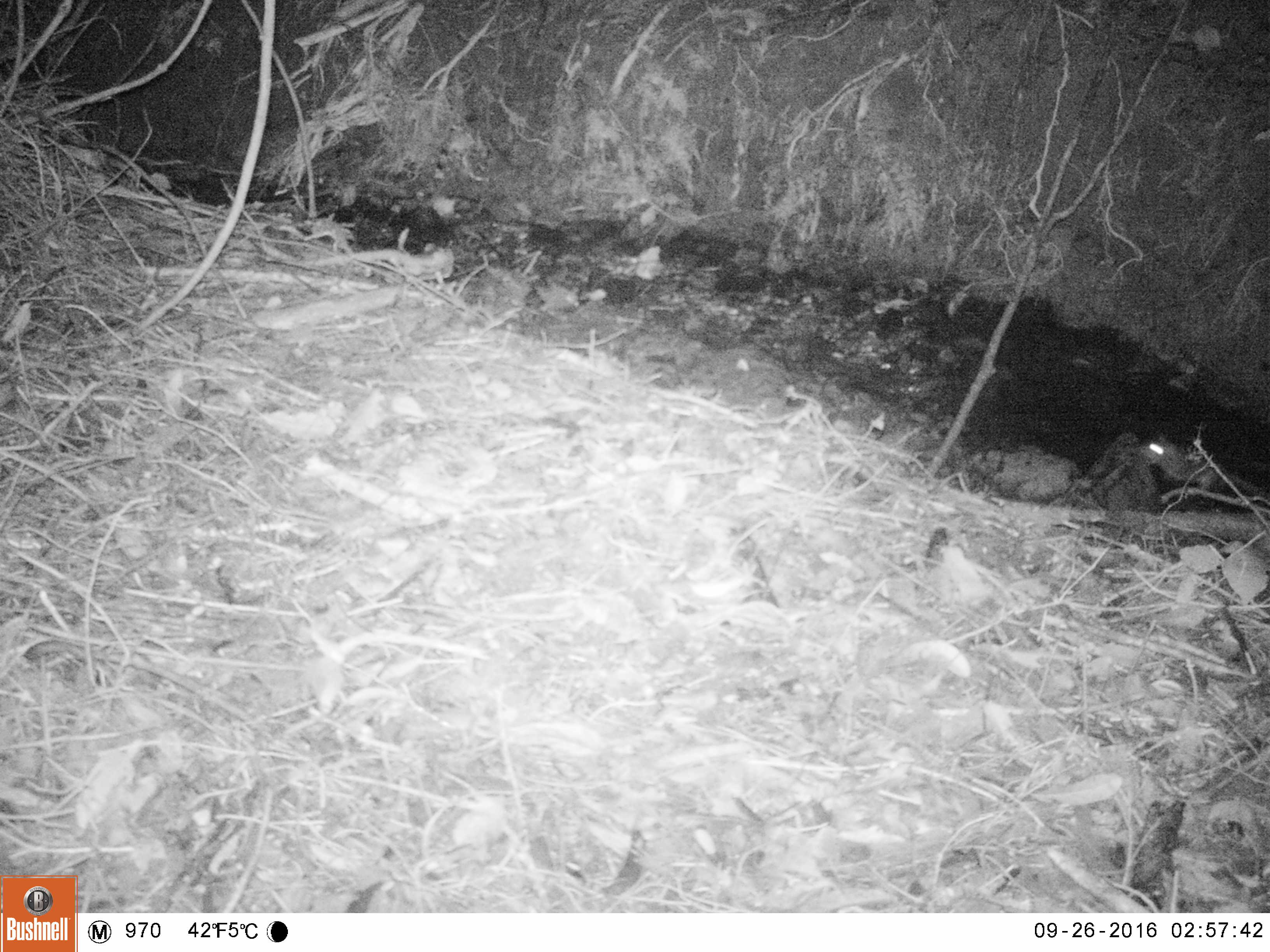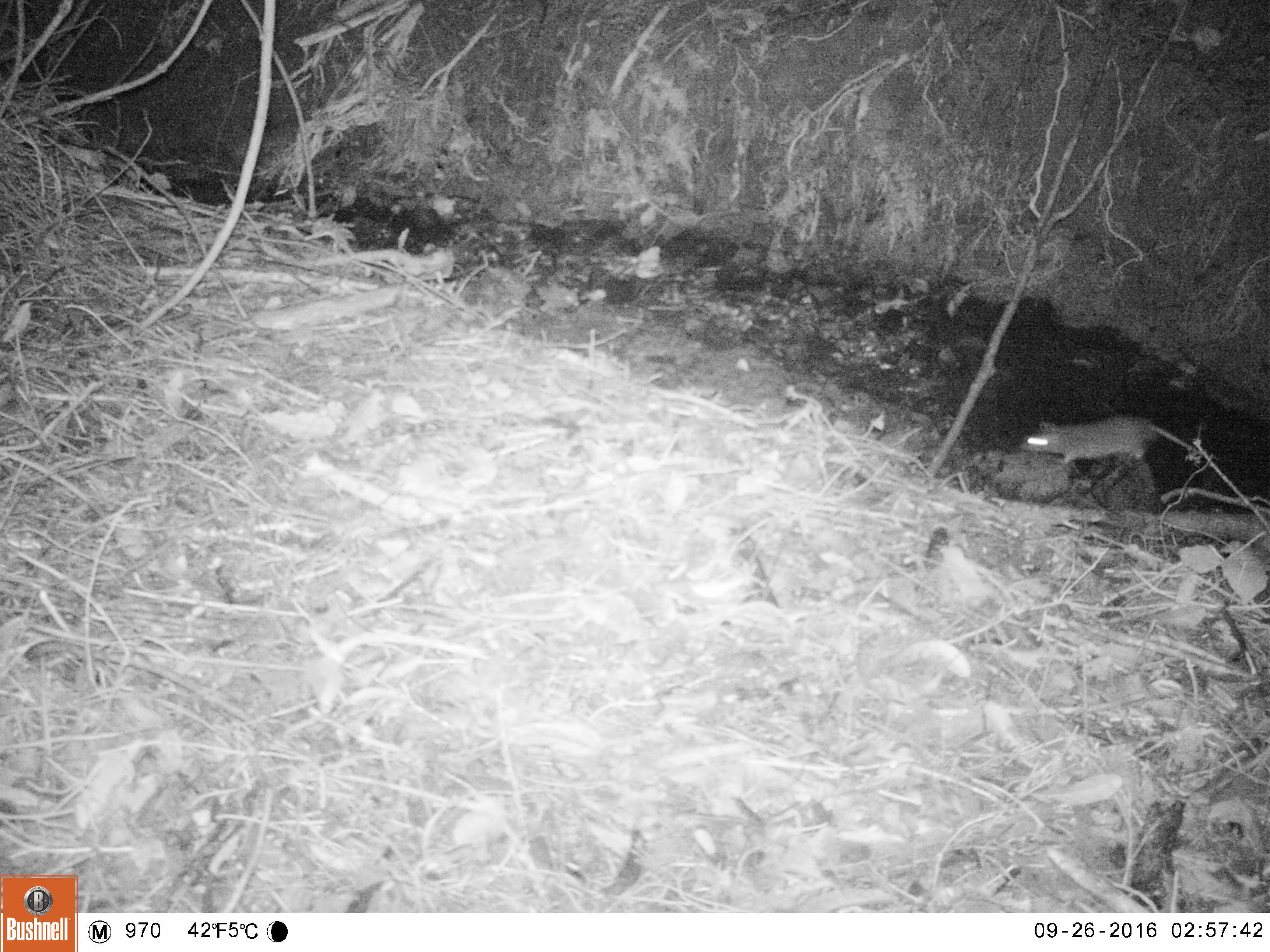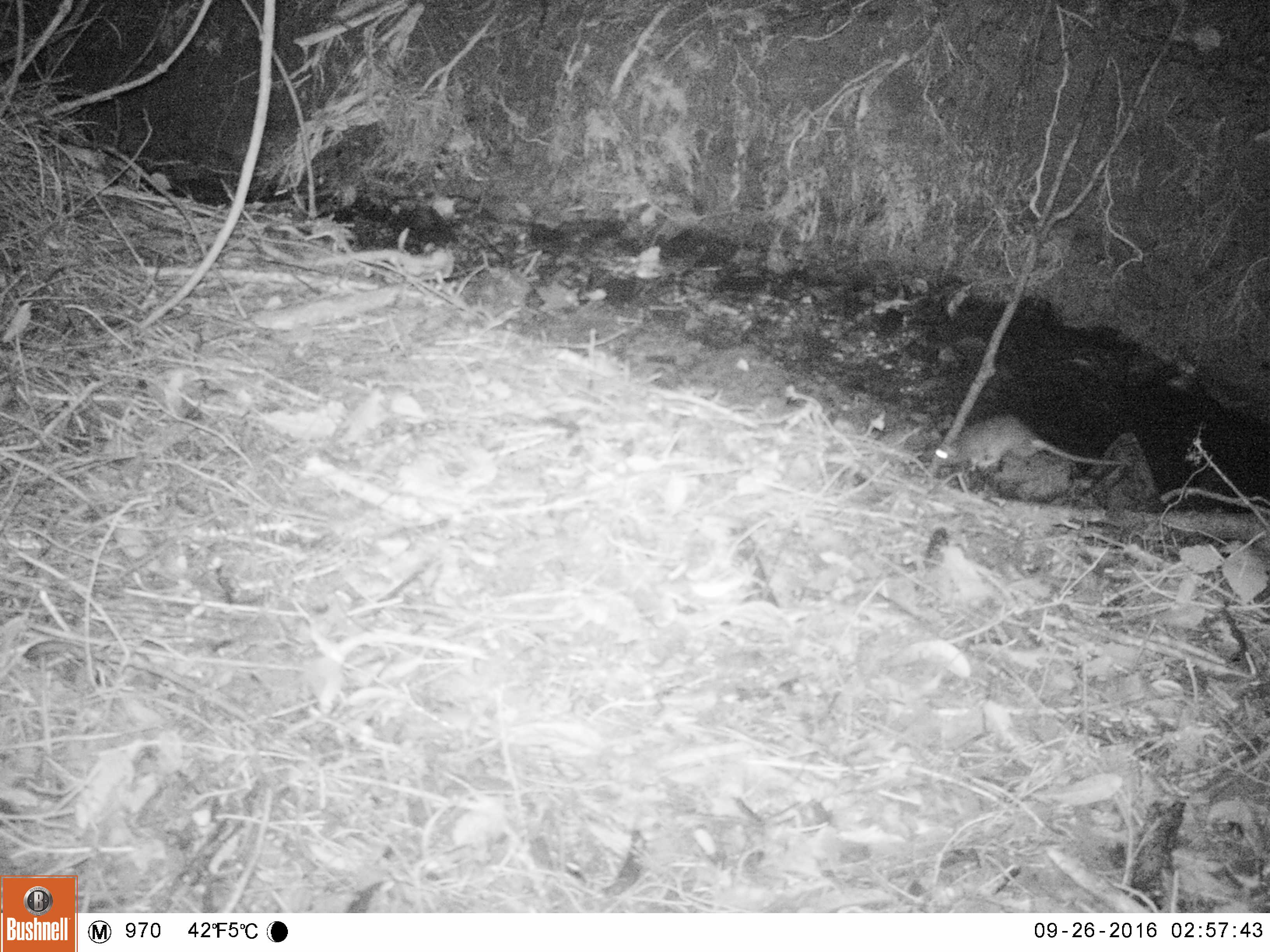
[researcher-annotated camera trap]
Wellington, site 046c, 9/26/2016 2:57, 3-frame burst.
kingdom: Animalia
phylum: Chordata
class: Mammalia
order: Rodentia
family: Muridae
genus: Rattus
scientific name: Rattus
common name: rat